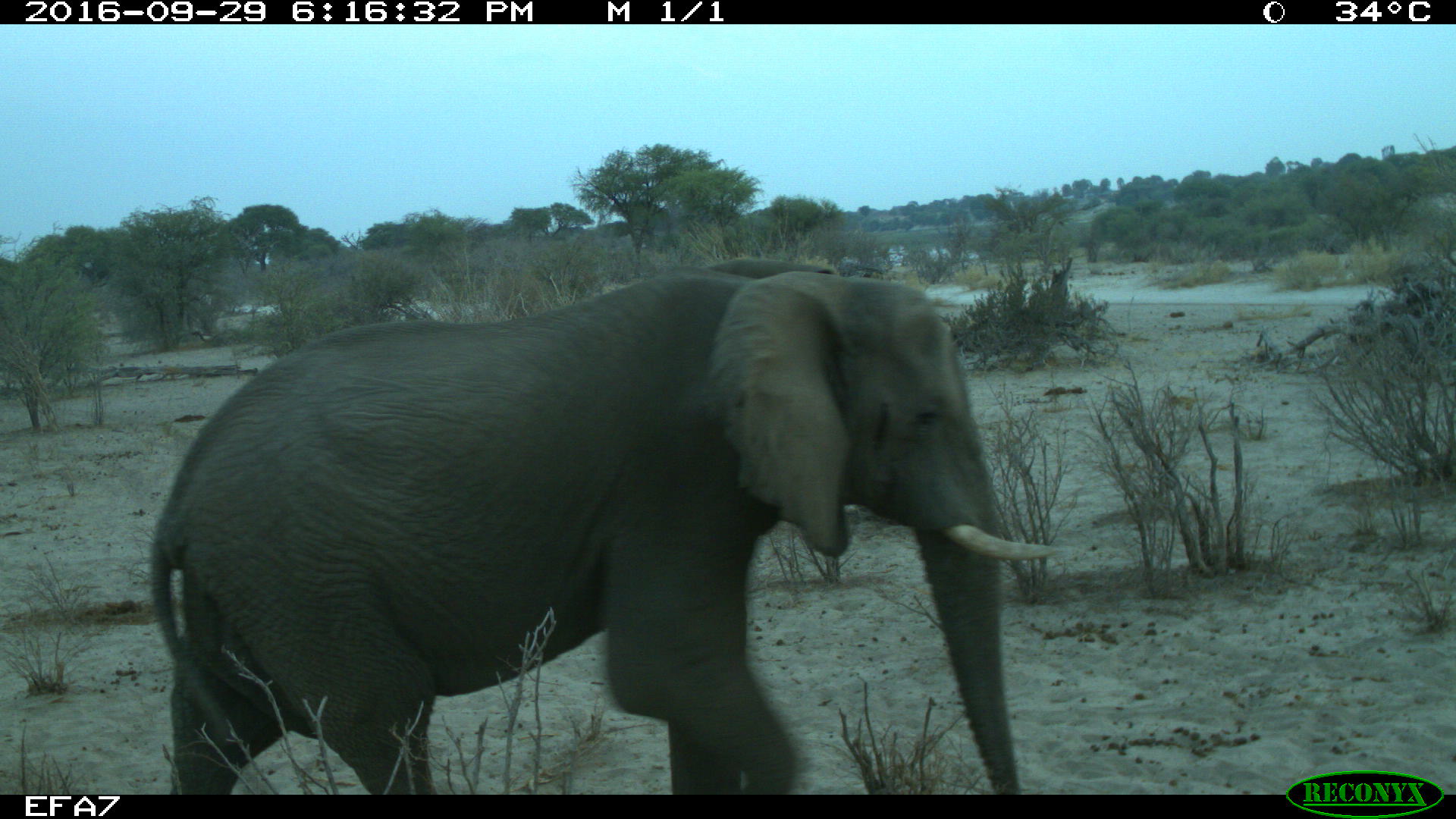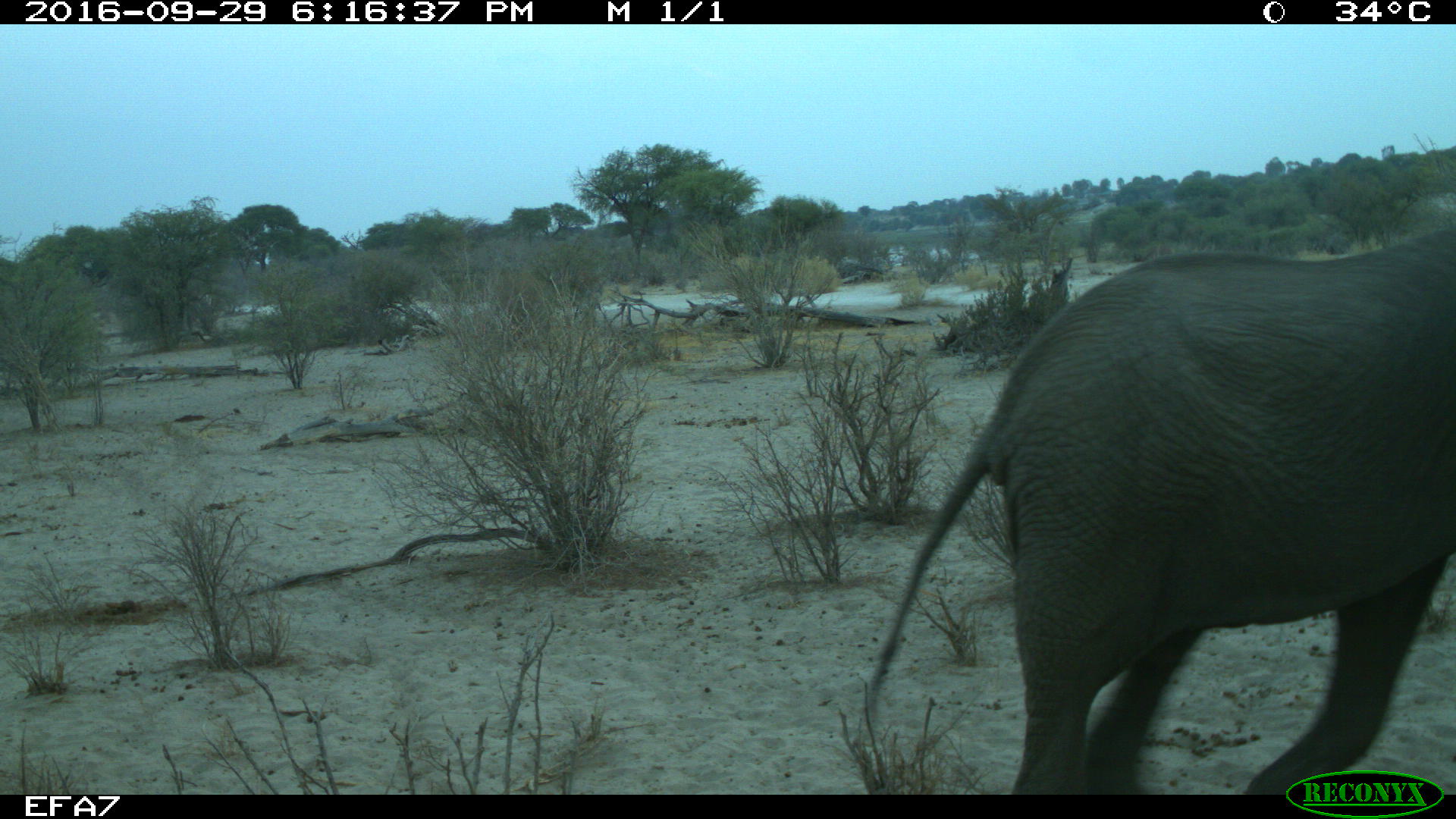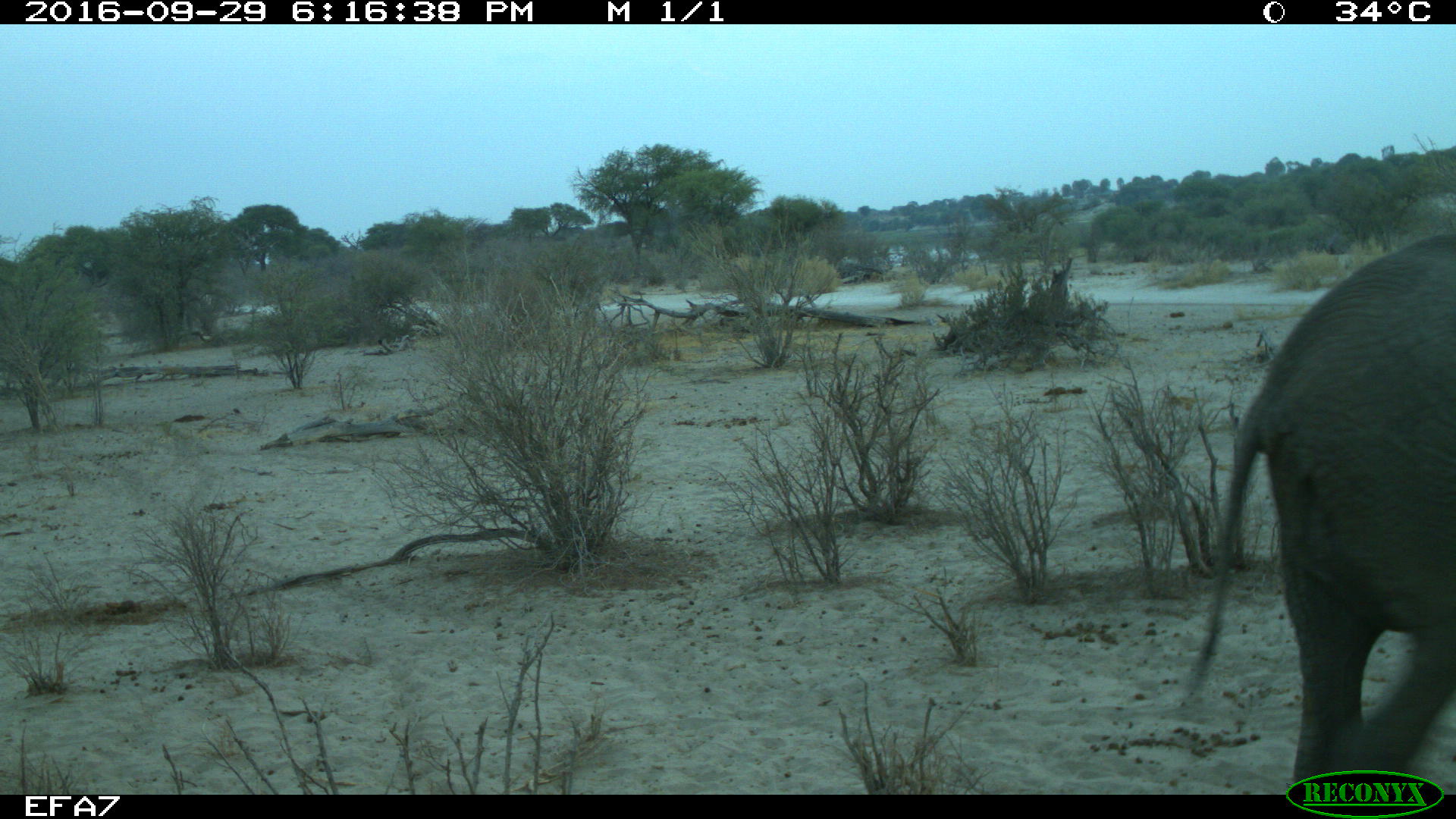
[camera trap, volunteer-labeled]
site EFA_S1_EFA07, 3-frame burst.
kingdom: Animalia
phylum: Chordata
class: Mammalia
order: Proboscidea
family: Elephantidae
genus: Loxodonta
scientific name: Loxodonta africana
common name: african bush elephant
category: elephant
Elephant (african bush elephant) (Loxodonta africana), count 1. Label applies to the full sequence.